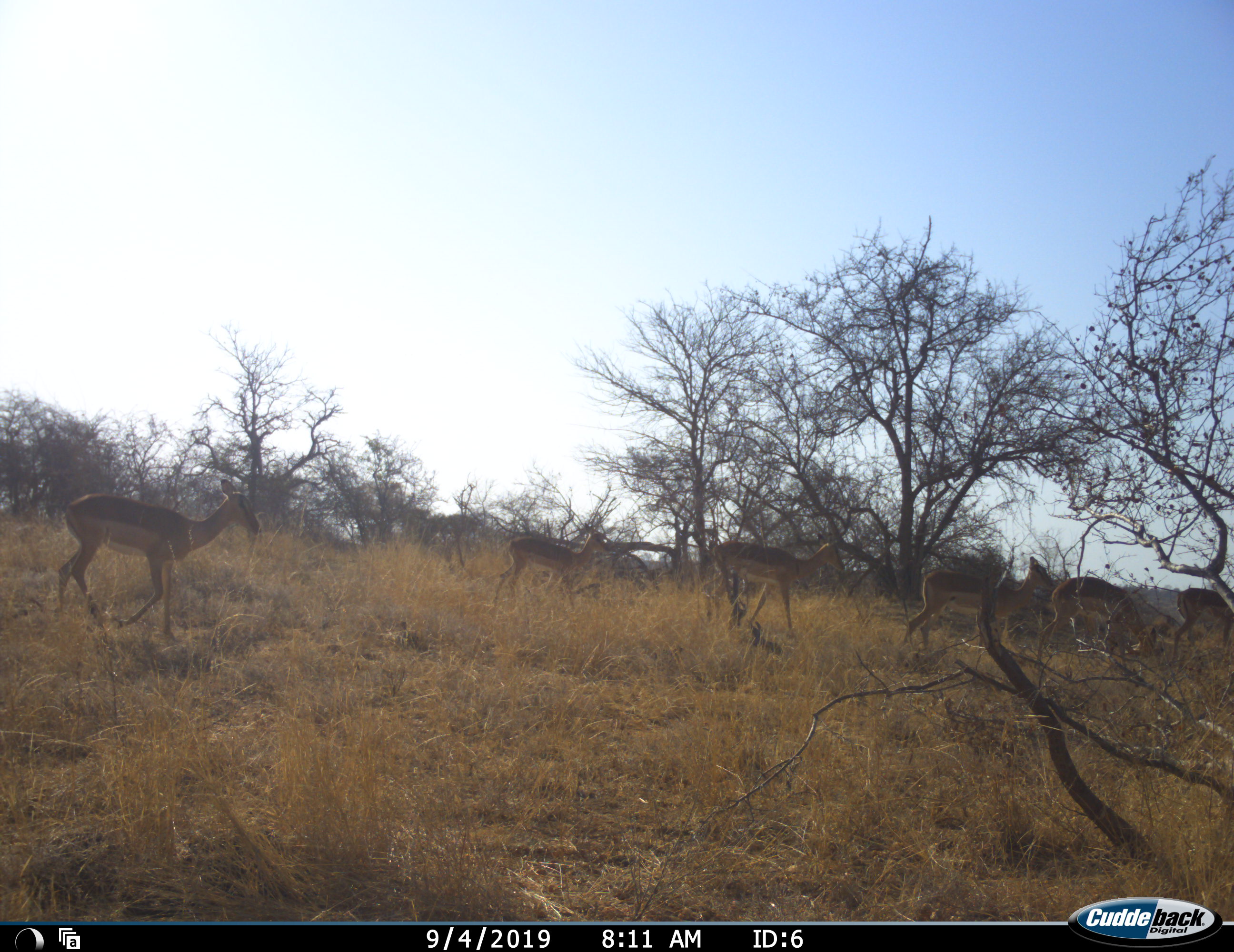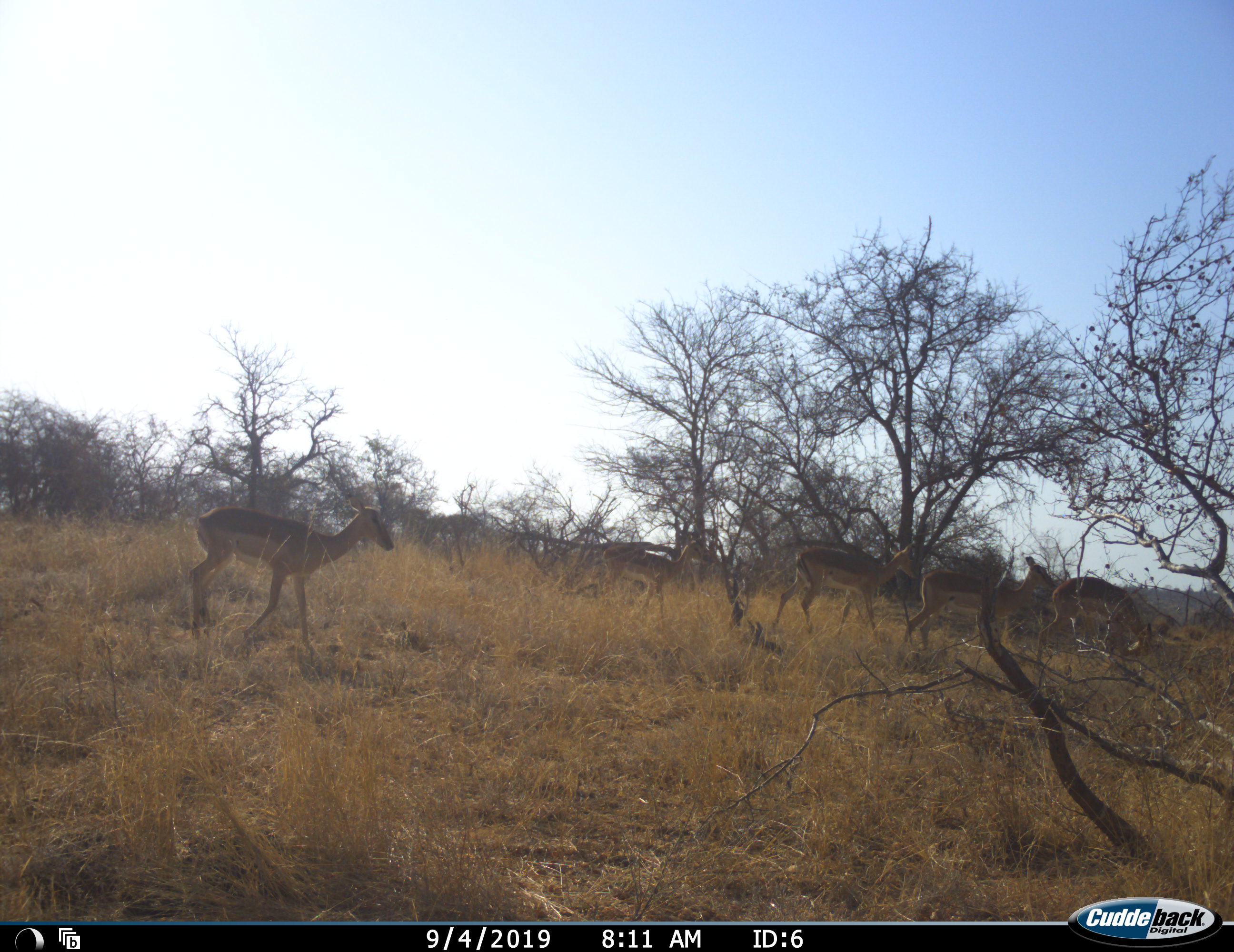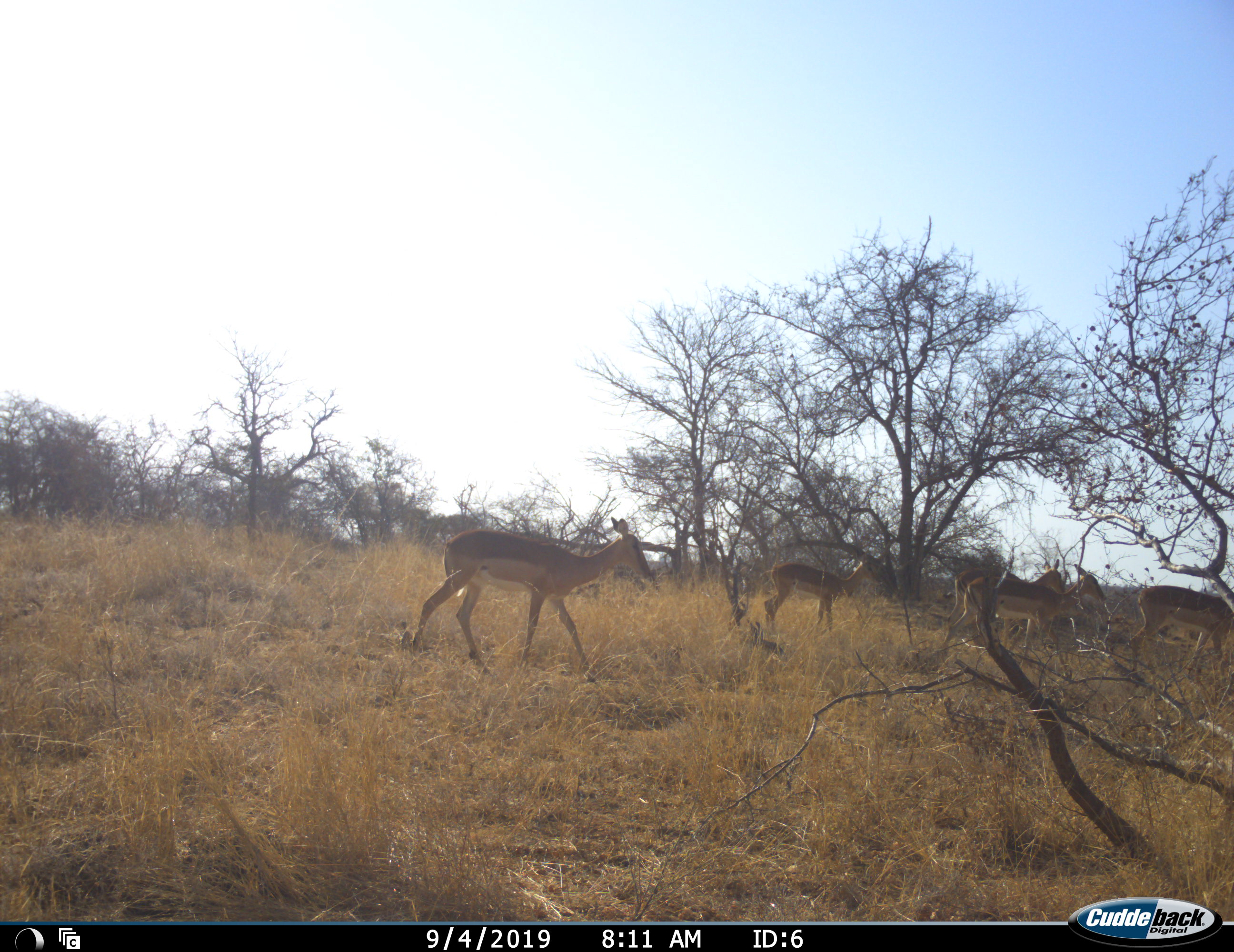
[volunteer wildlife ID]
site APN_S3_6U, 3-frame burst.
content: unidentified animal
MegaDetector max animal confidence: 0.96